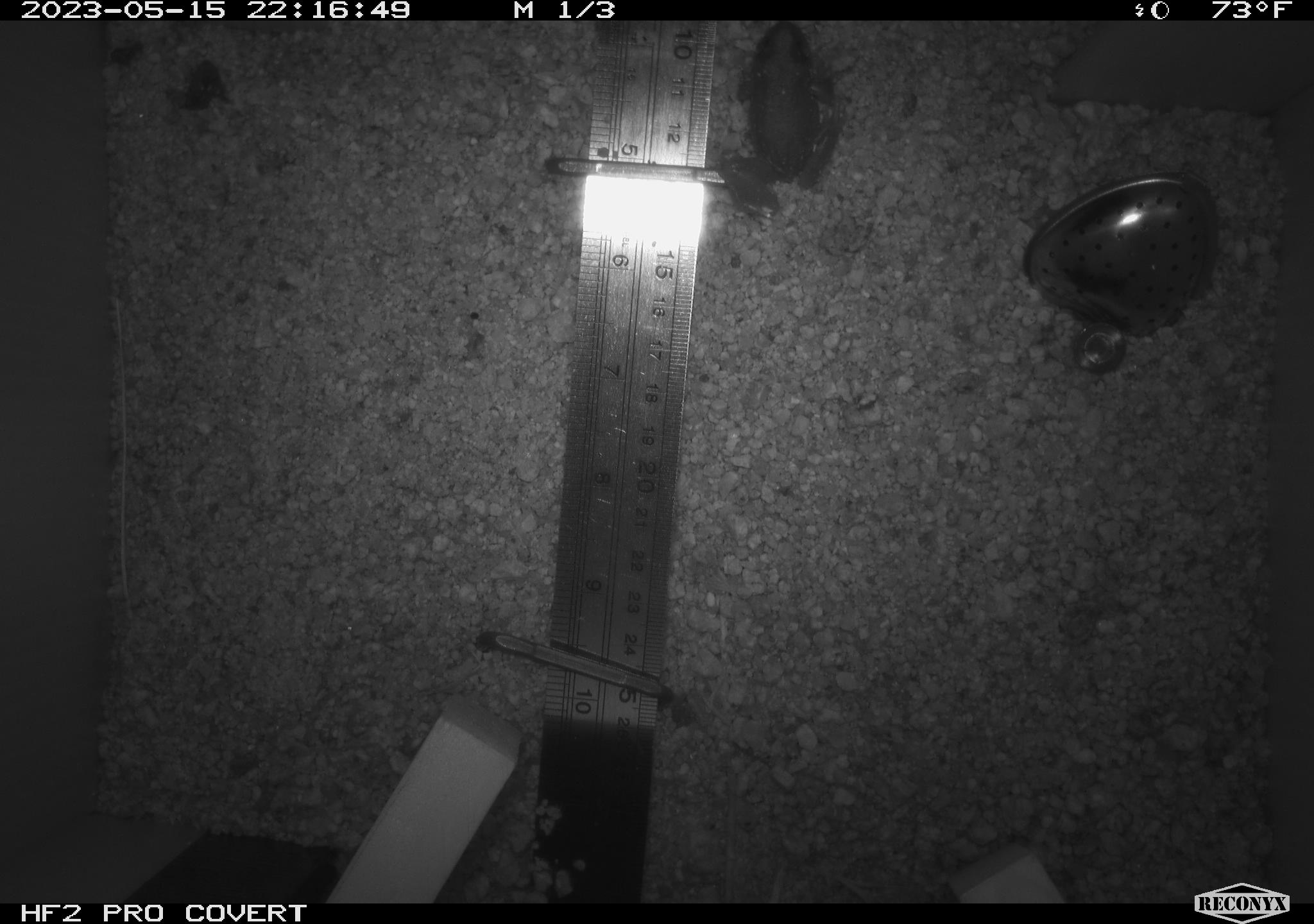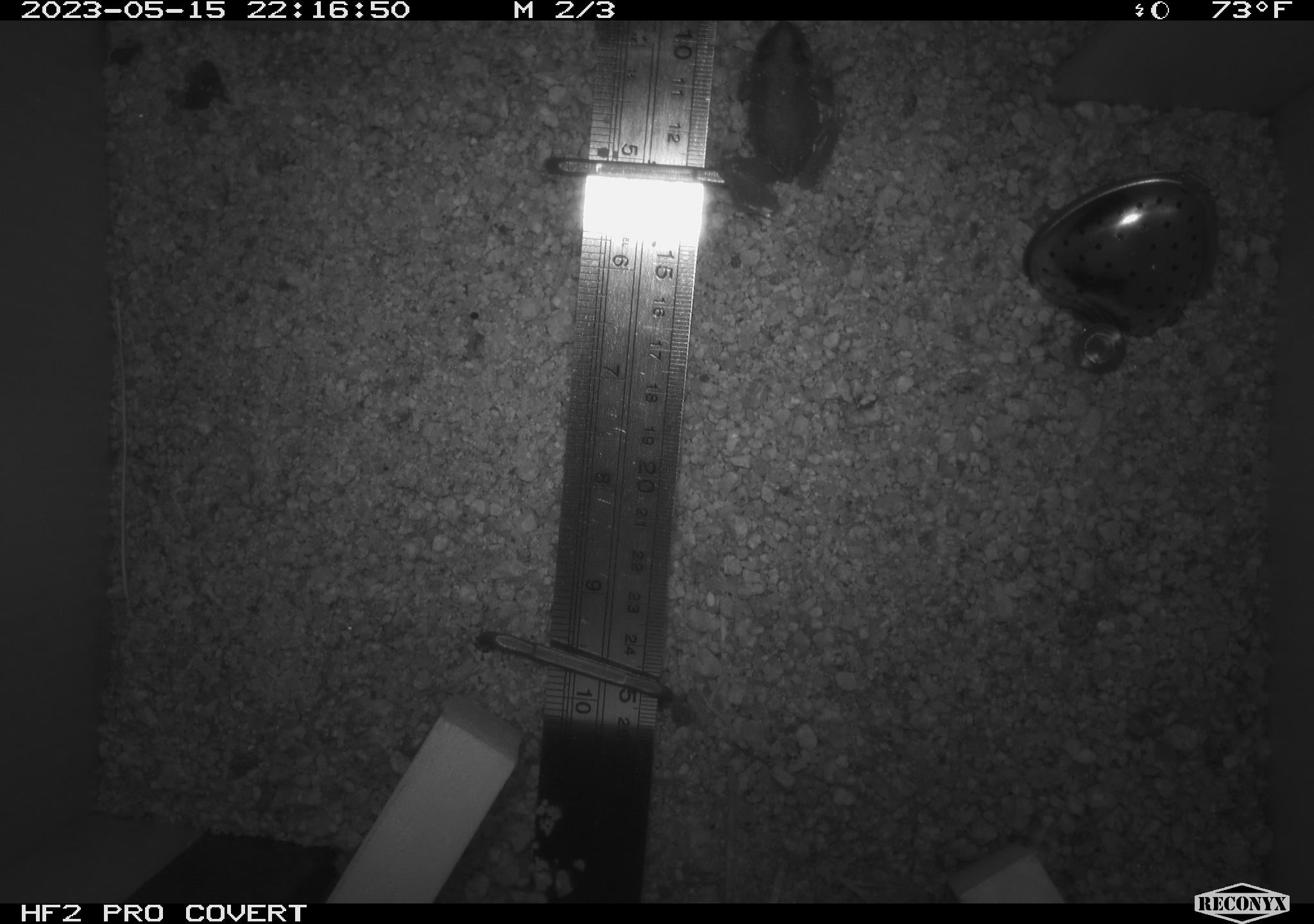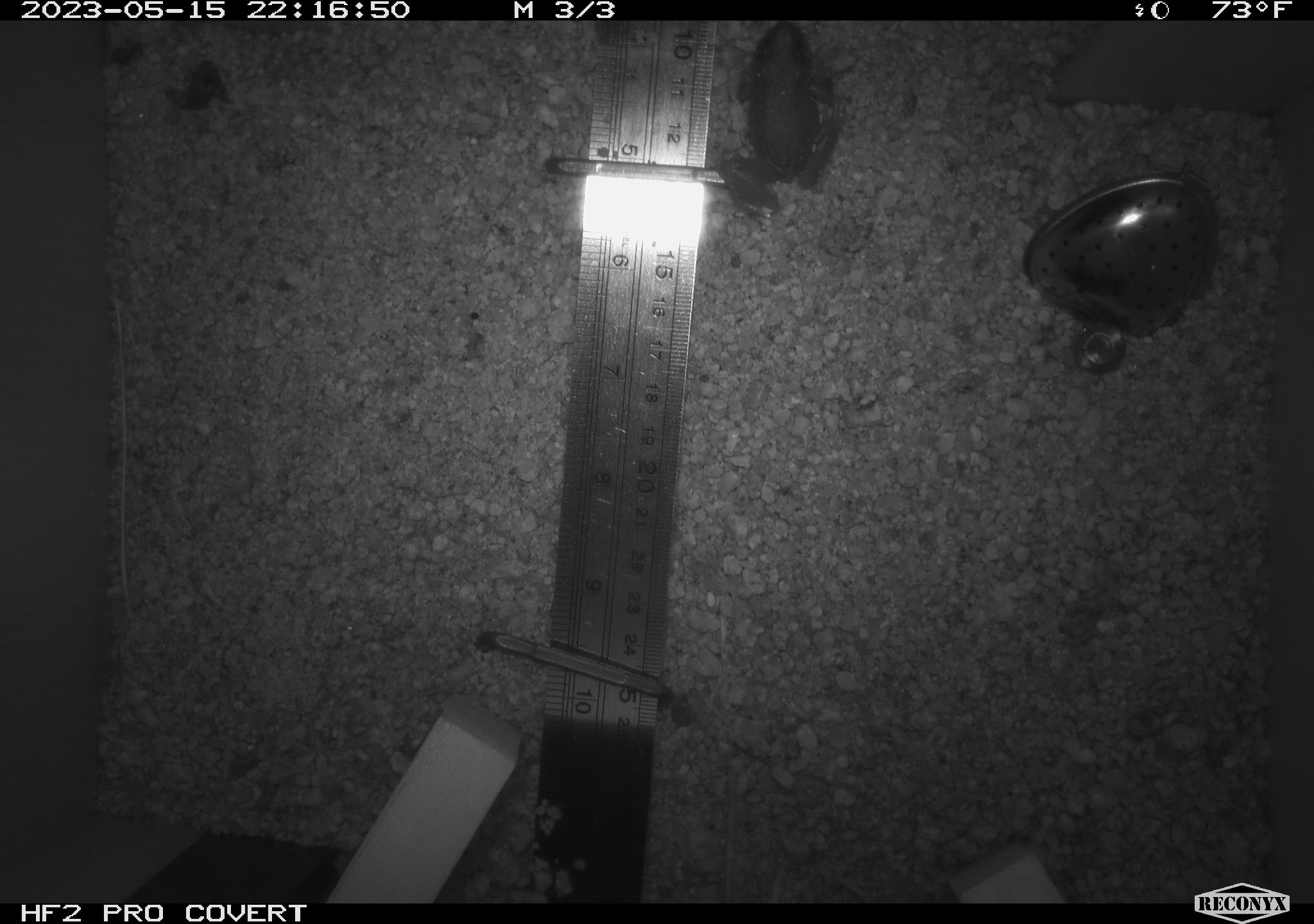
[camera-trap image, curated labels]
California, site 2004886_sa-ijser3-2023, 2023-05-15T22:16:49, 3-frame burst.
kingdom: Animalia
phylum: Chordata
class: Amphibia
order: Anura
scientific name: Anura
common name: frogs